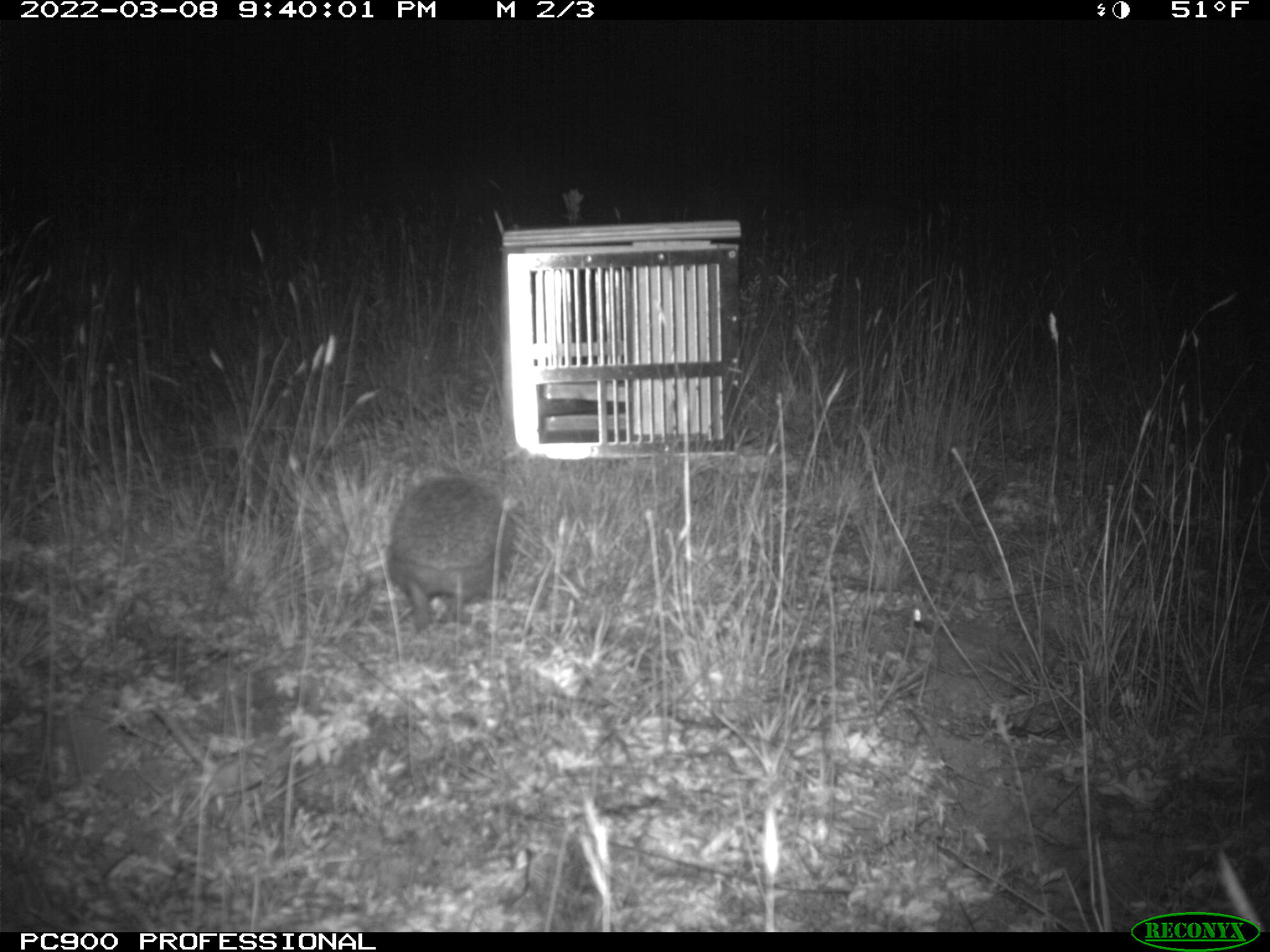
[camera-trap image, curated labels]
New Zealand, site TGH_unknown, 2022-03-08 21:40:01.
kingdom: Animalia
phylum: Chordata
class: Mammalia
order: Eulipotyphla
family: Erinaceidae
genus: Erinaceus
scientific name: Erinaceus europaeus europaeus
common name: european hedgehog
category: hedgehog